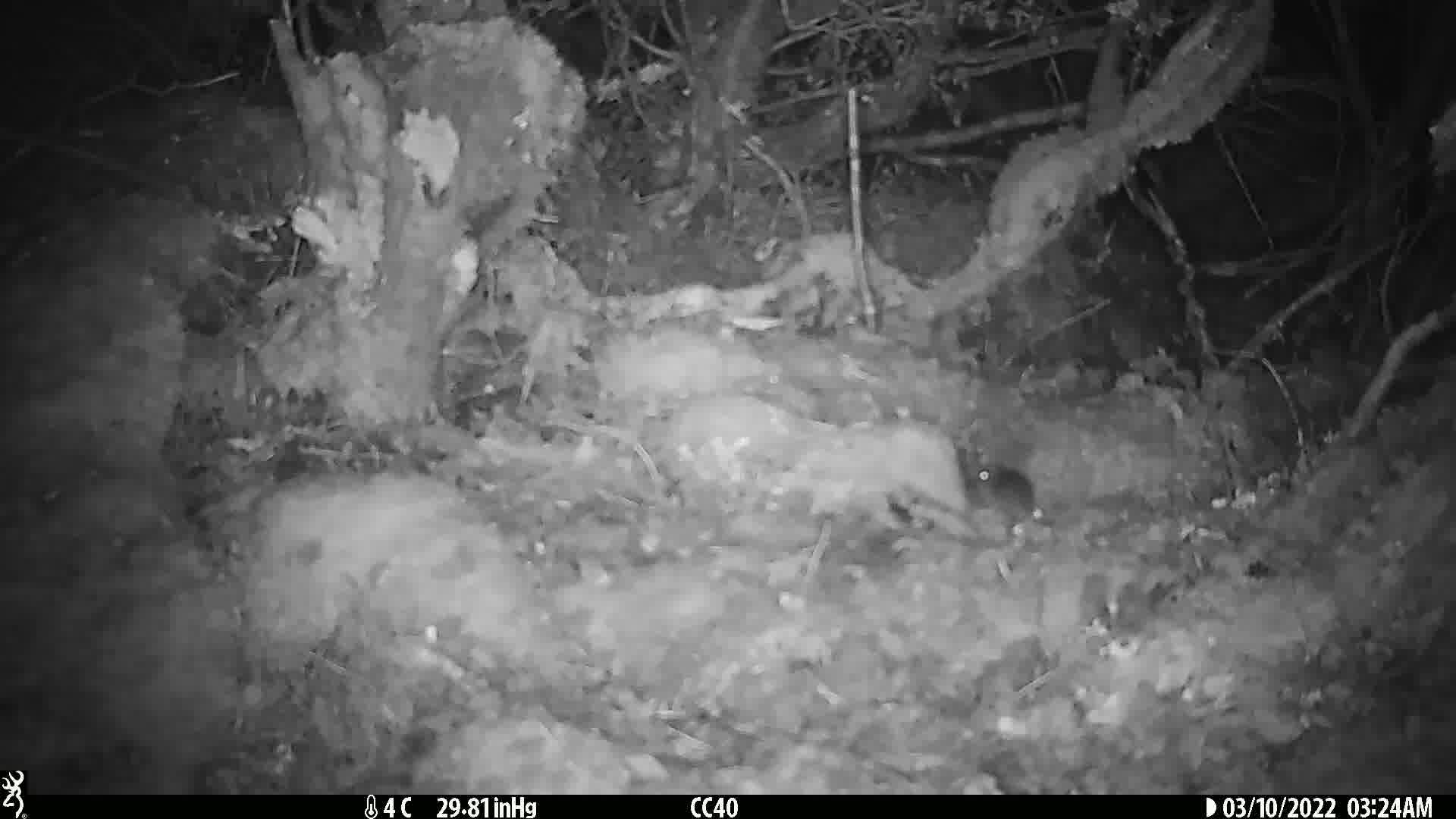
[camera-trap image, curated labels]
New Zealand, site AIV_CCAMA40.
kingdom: Animalia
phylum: Chordata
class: Mammalia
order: Rodentia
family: Muridae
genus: Mus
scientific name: Mus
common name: mouse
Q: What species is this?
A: Mouse (Mus).